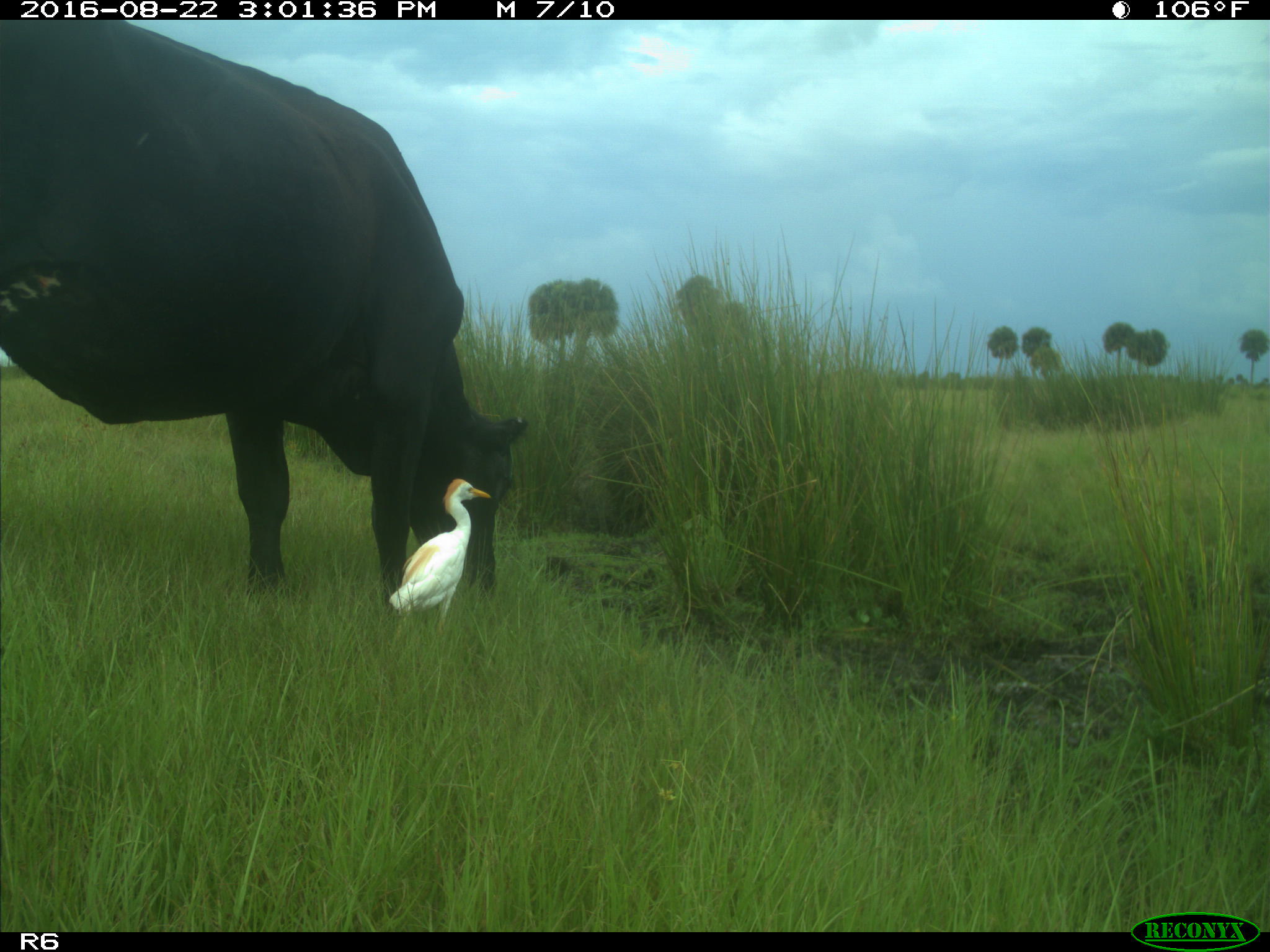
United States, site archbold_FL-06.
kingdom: Animalia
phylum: Chordata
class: Mammalia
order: Artiodactyla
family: Bovidae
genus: Bos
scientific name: Bos taurus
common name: domestic cow